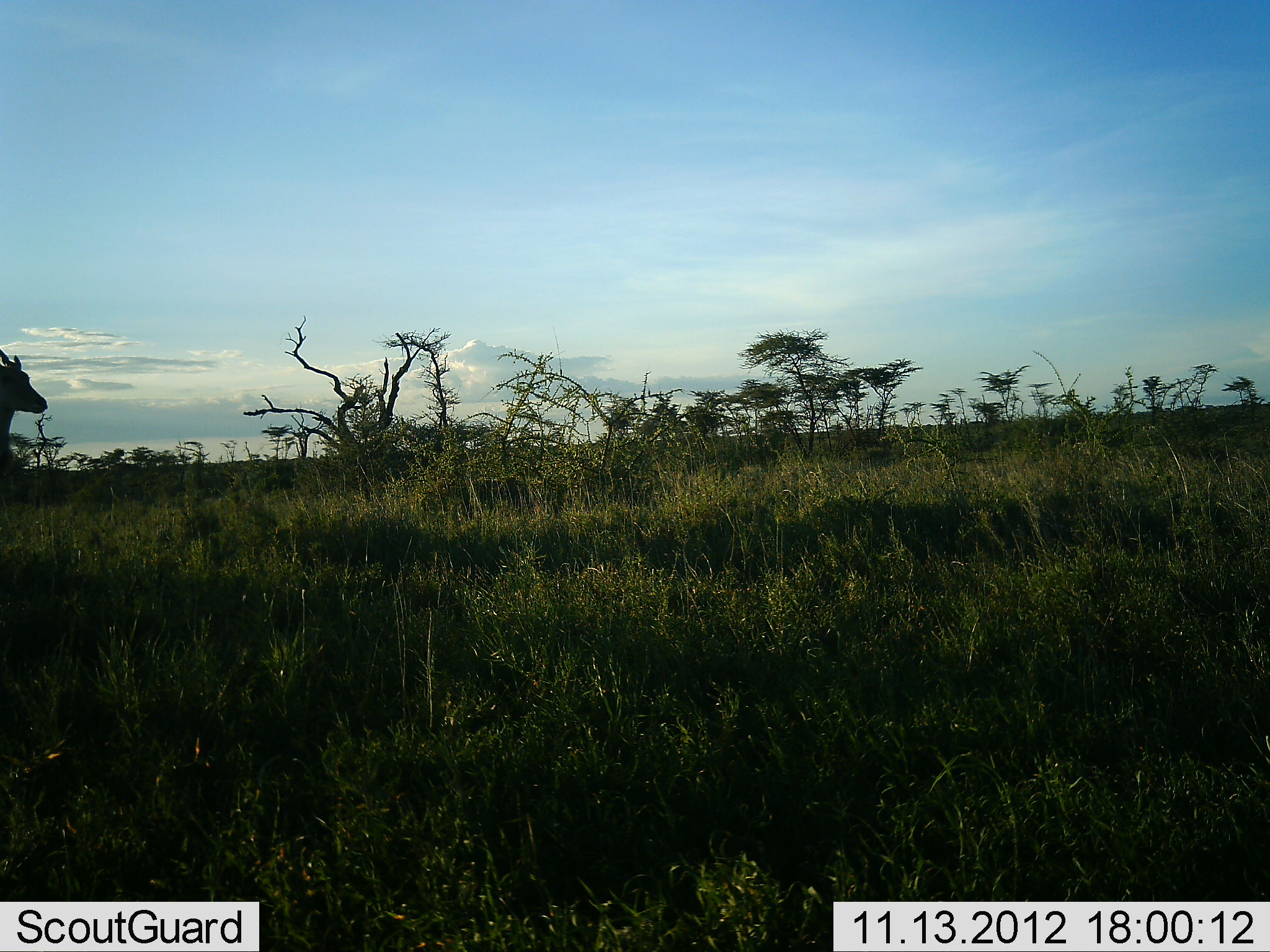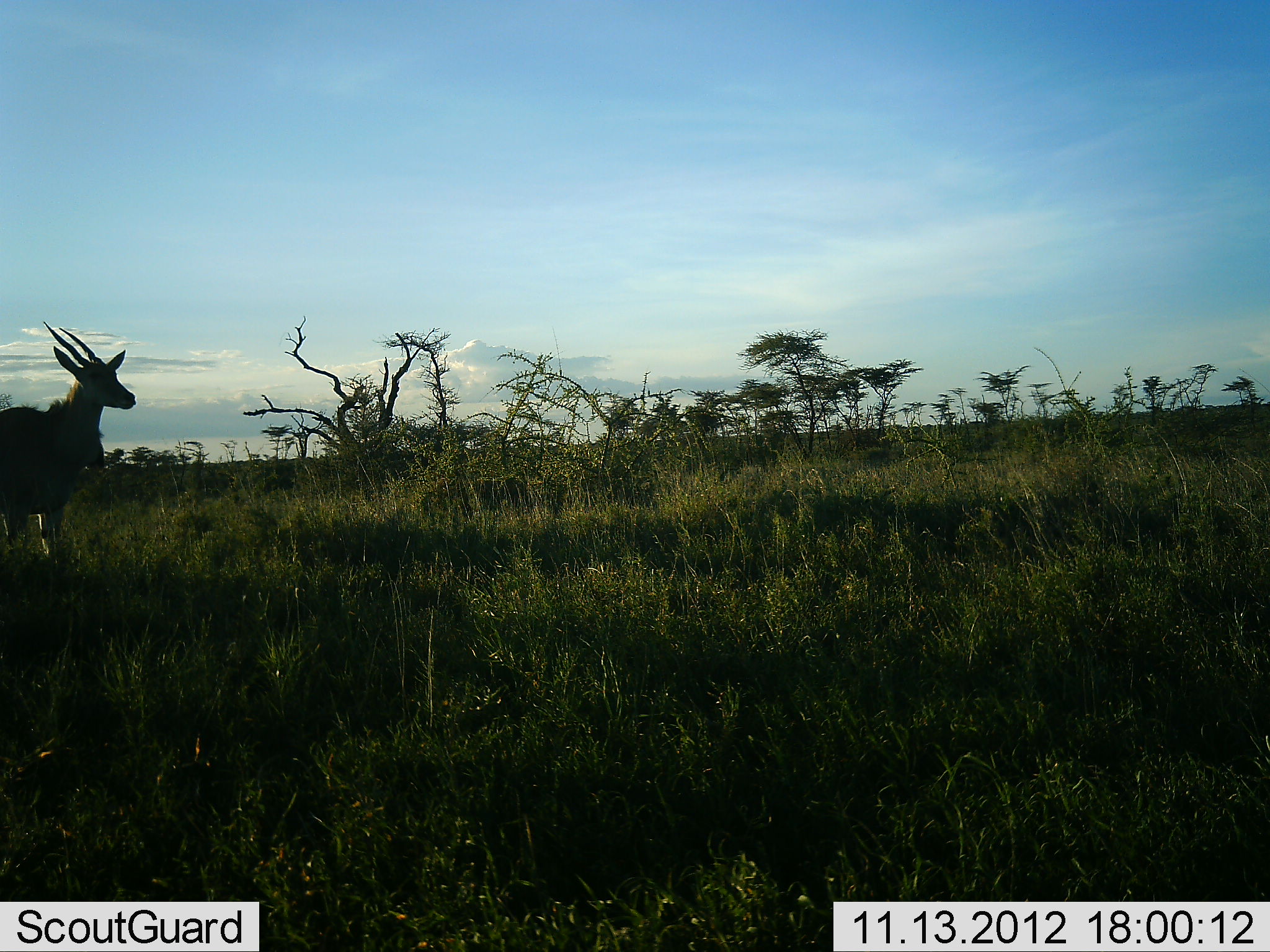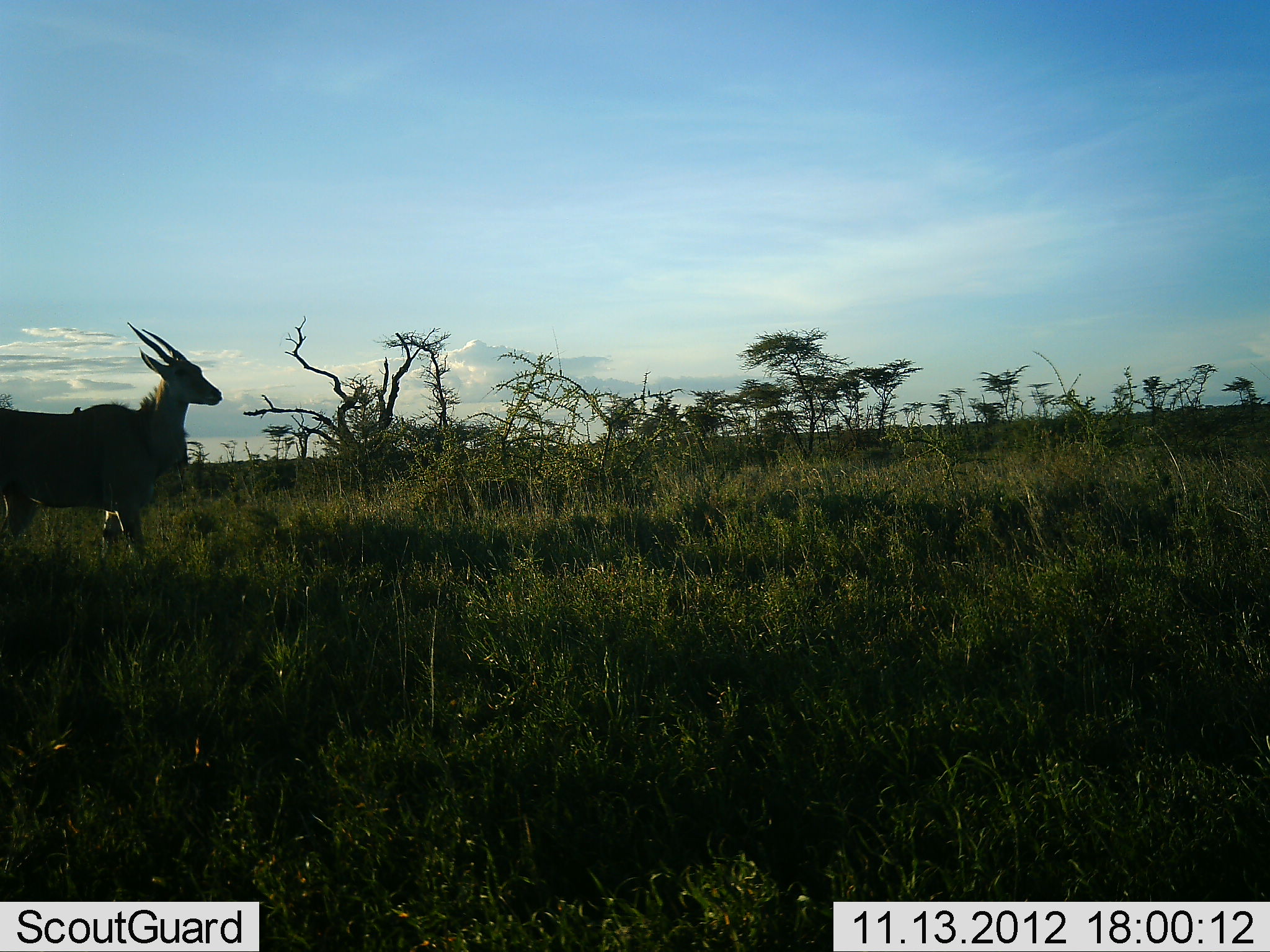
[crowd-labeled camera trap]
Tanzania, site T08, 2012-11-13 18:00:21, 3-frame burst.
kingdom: Animalia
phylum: Chordata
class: Mammalia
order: Artiodactyla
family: Bovidae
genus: Tragelaphus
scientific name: Tragelaphus oryx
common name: eland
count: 1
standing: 30%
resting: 0%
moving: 80%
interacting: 0%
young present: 0%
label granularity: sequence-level